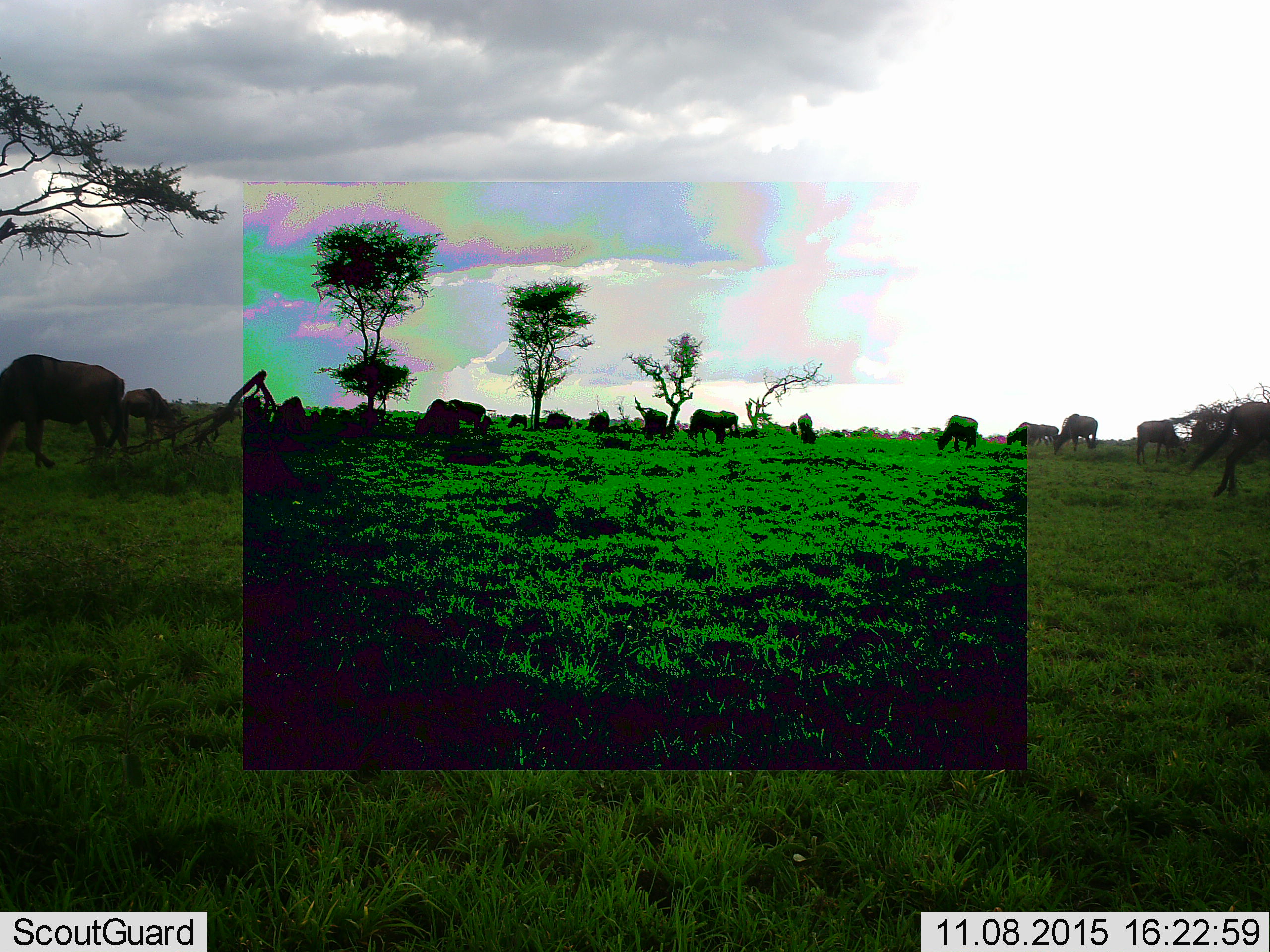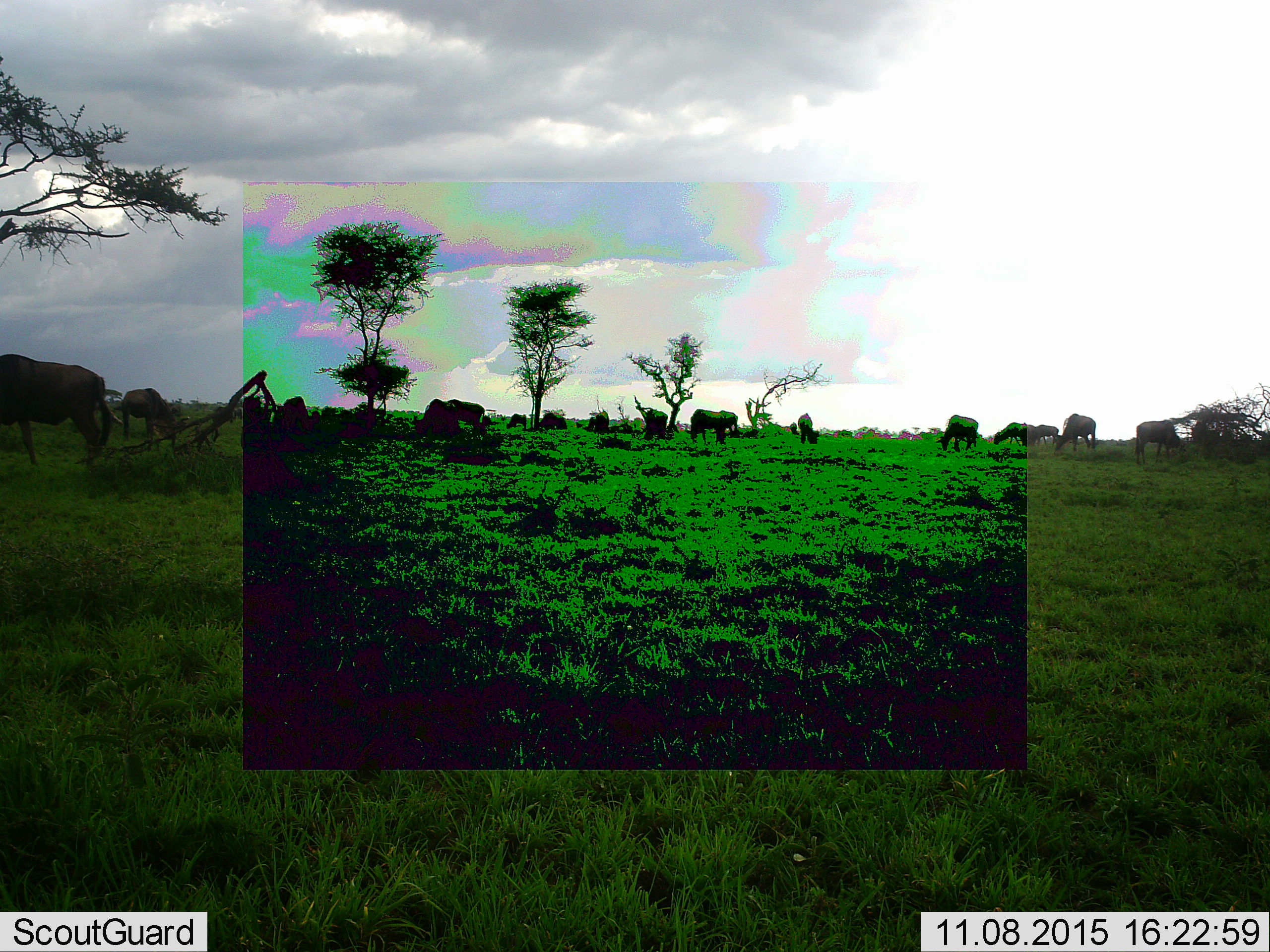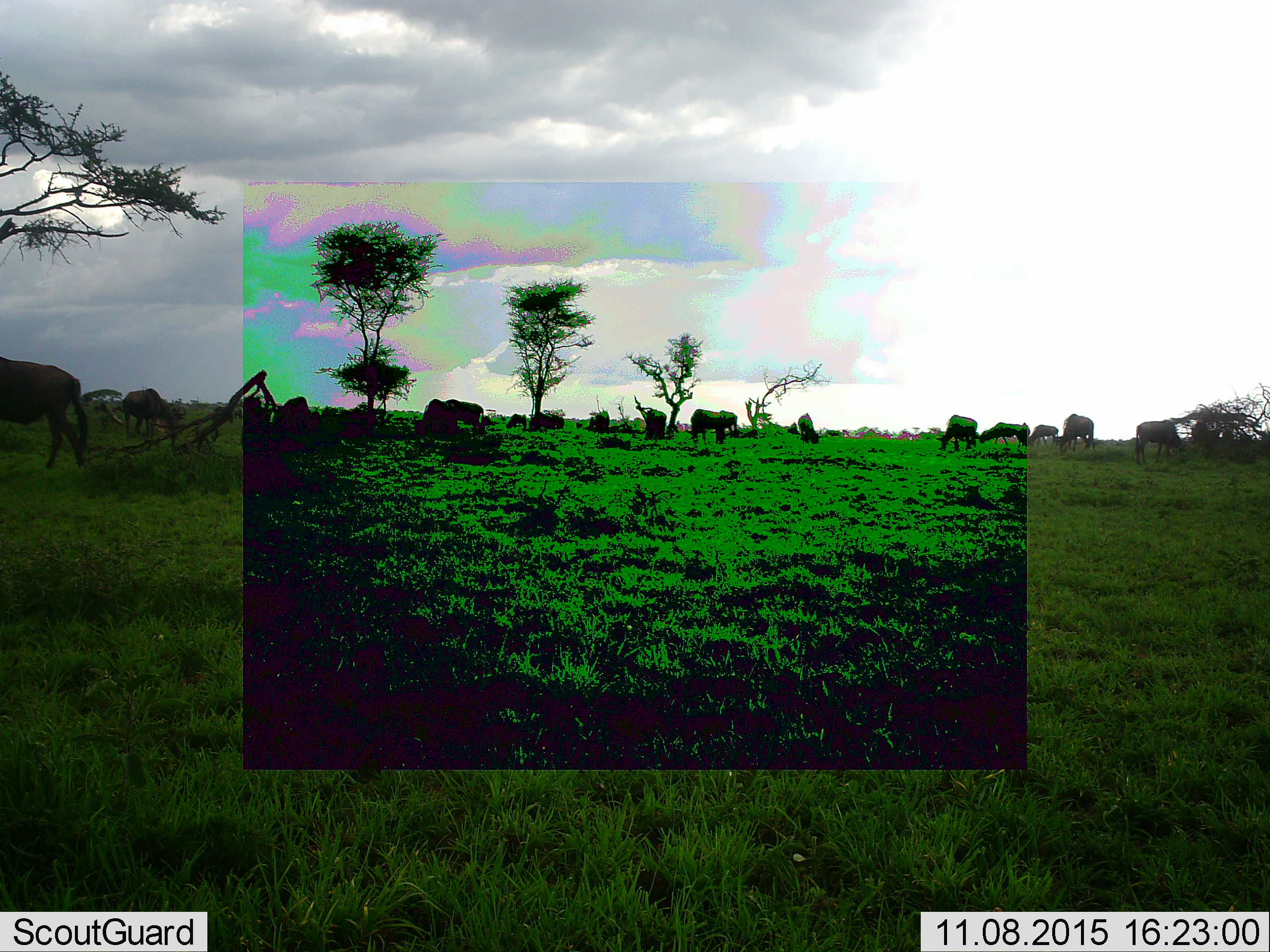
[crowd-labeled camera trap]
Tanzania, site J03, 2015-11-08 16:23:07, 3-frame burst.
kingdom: Animalia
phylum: Chordata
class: Mammalia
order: Artiodactyla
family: Bovidae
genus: Connochaetes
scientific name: Connochaetes taurinus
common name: blue wildebeest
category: wildebeest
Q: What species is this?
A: Wildebeest (blue wildebeest) (Connochaetes taurinus).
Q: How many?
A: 11-50.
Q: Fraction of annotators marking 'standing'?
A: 22%.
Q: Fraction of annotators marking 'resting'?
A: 11%.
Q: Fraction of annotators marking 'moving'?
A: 22%.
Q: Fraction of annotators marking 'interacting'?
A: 0%.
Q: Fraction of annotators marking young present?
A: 22%.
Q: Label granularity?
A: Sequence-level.